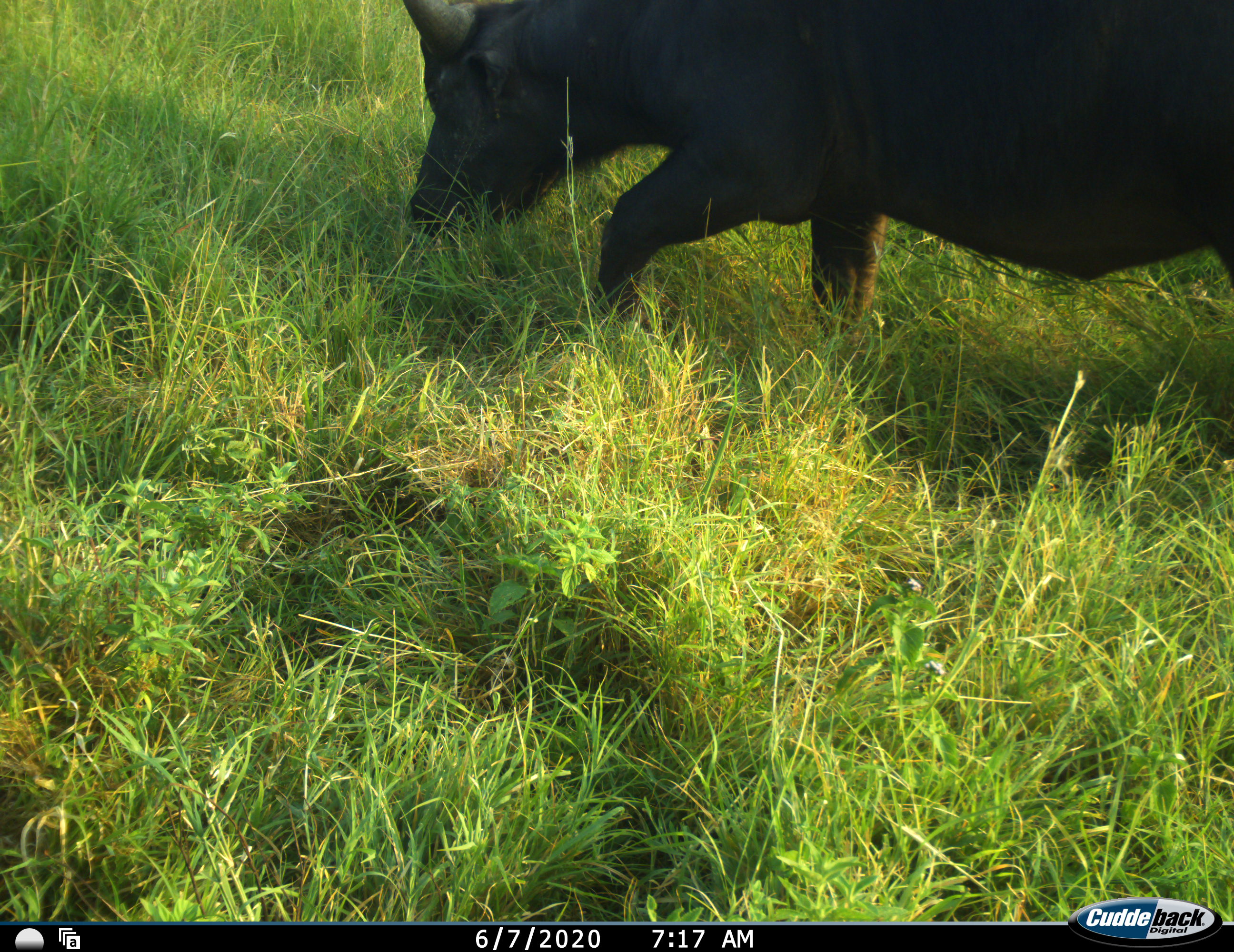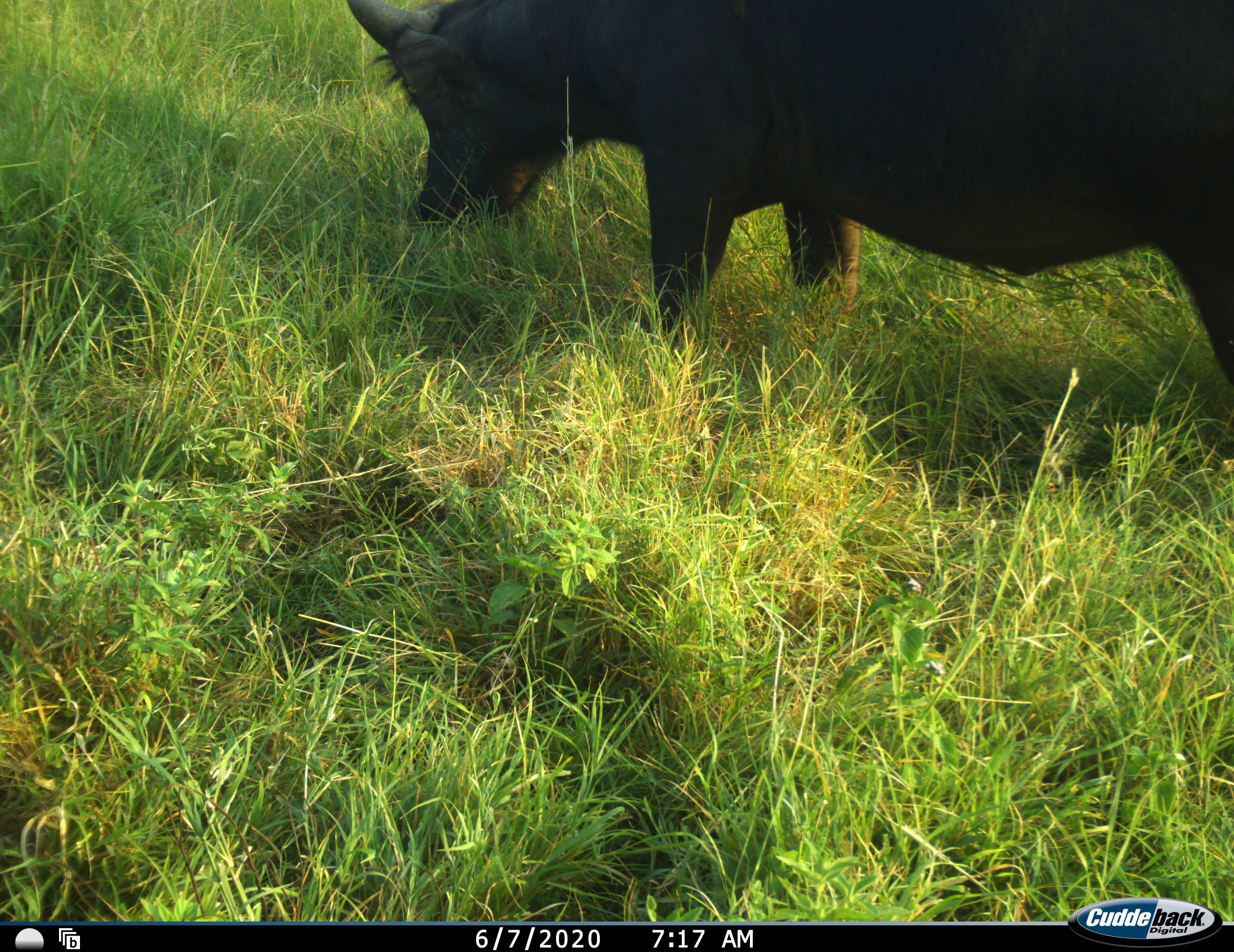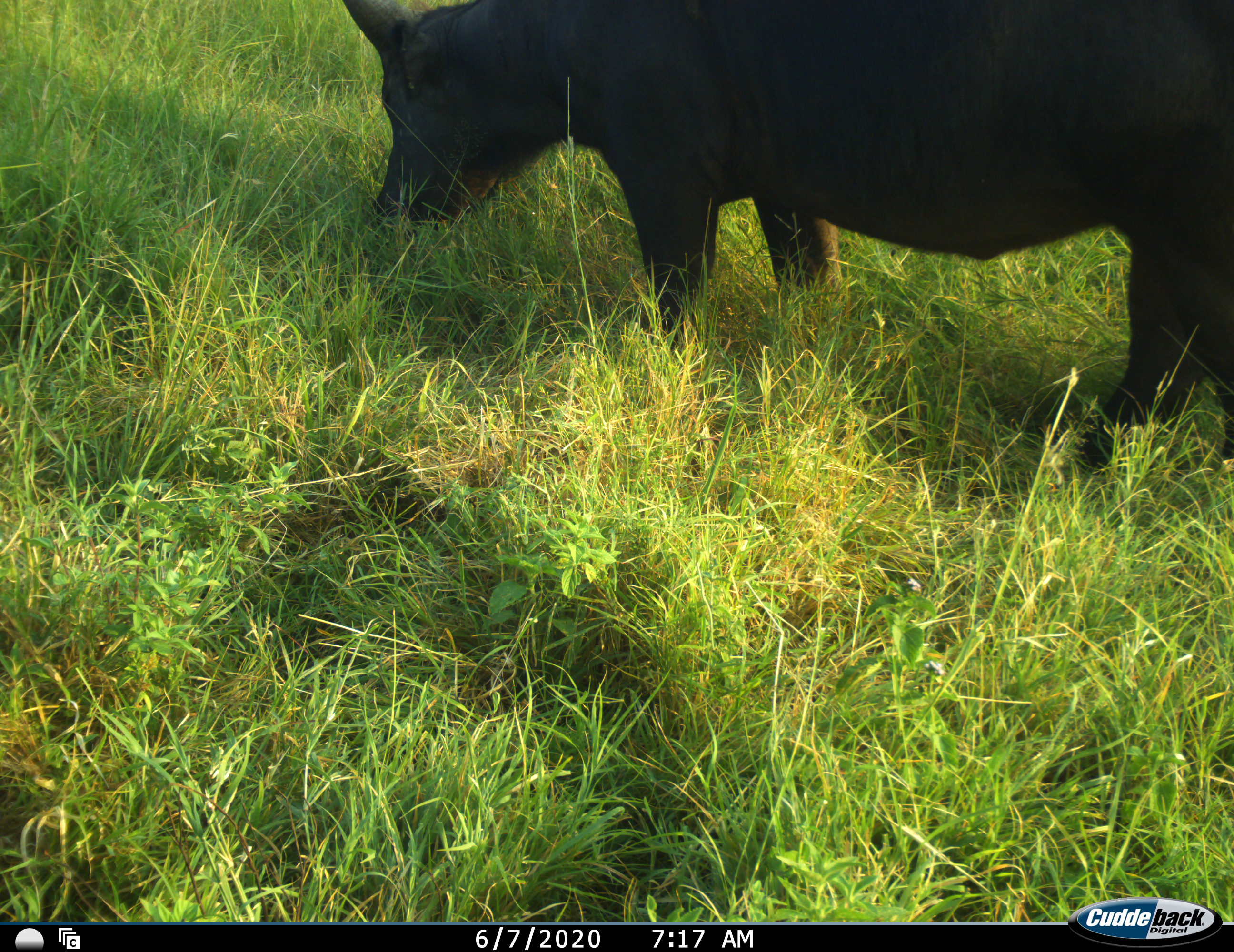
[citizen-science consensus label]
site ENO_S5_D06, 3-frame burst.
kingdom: Animalia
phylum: Chordata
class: Mammalia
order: Artiodactyla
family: Bovidae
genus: Syncerus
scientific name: Syncerus caffer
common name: african buffalo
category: buffalo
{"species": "buffalo (african buffalo) (Syncerus caffer)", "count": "1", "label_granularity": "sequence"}